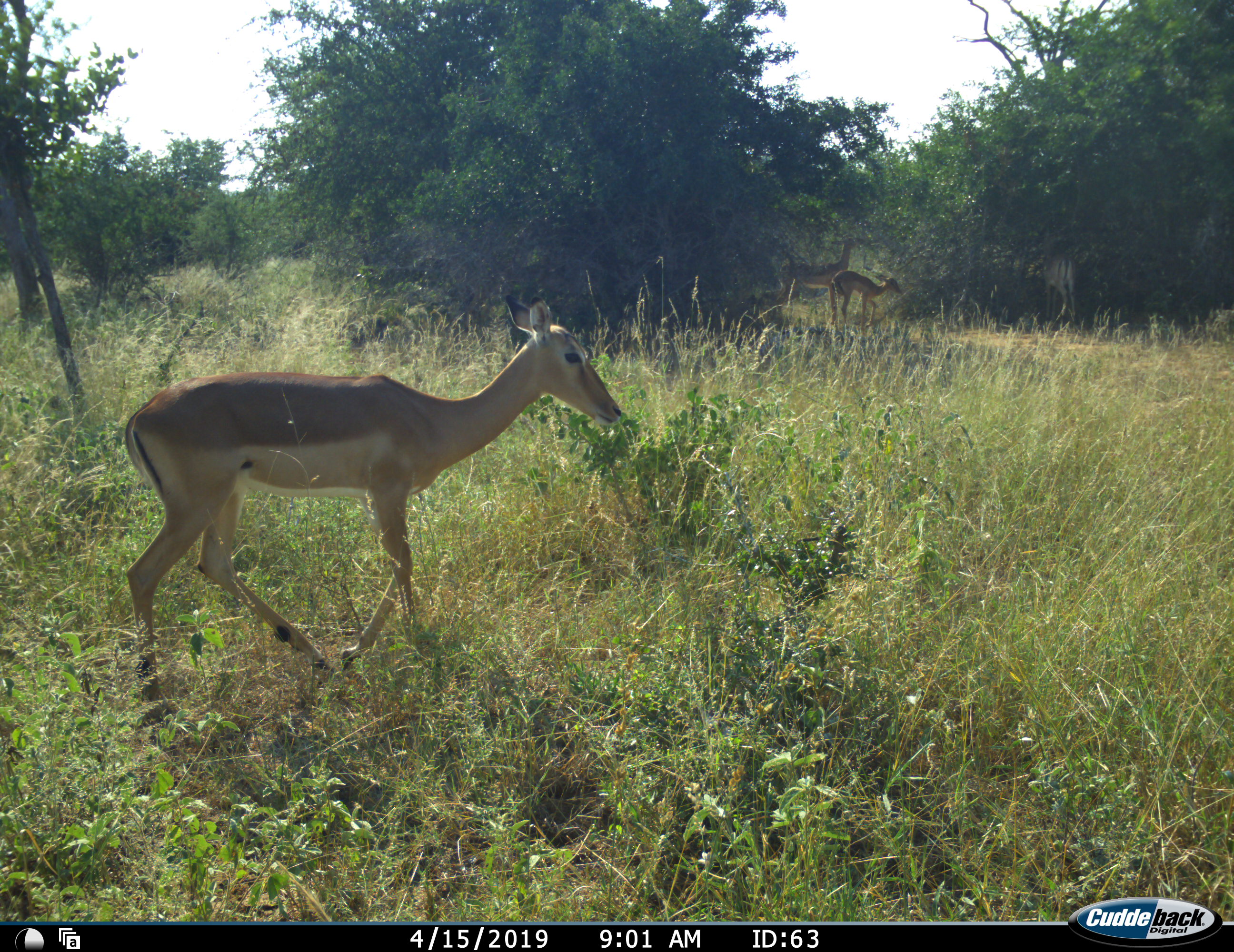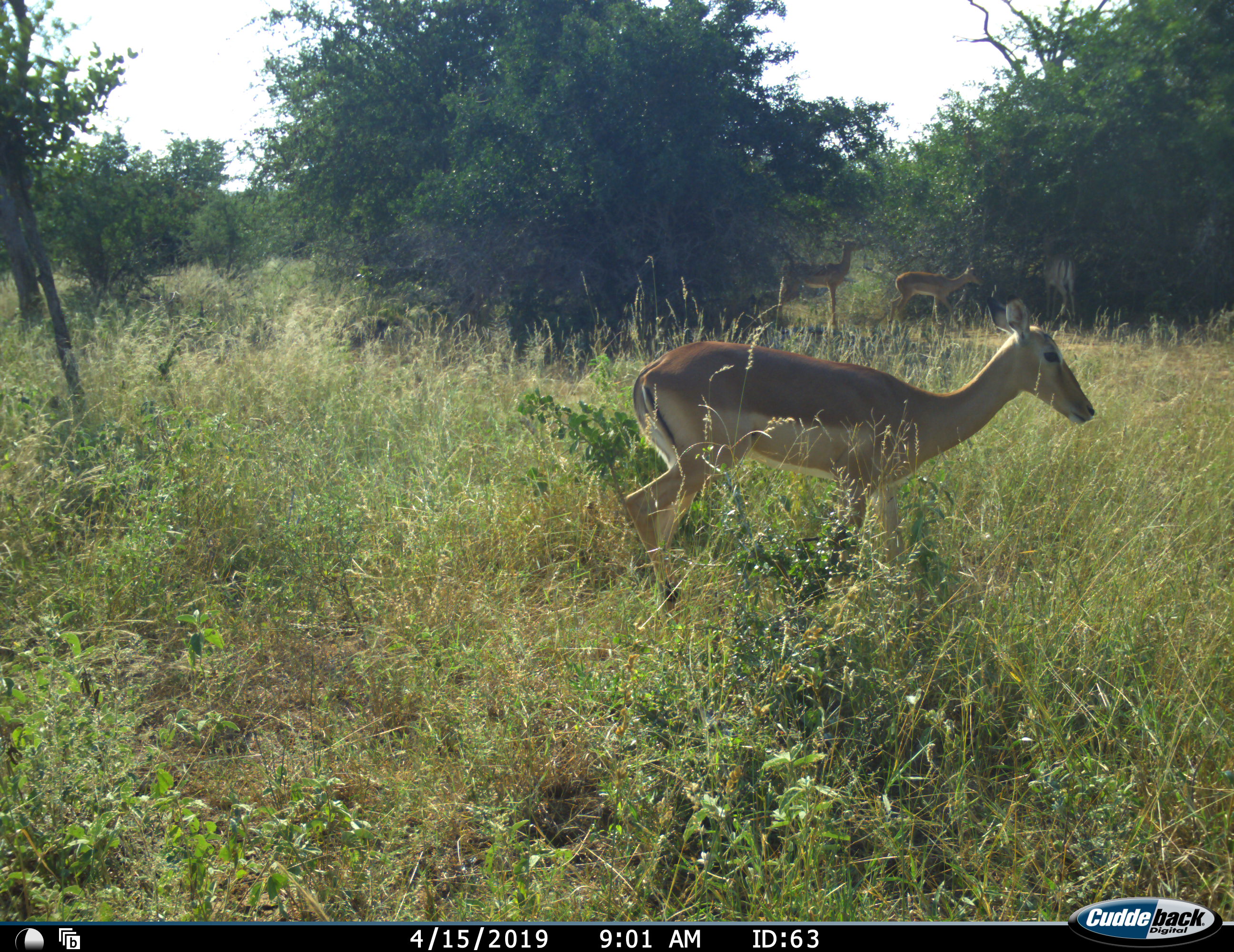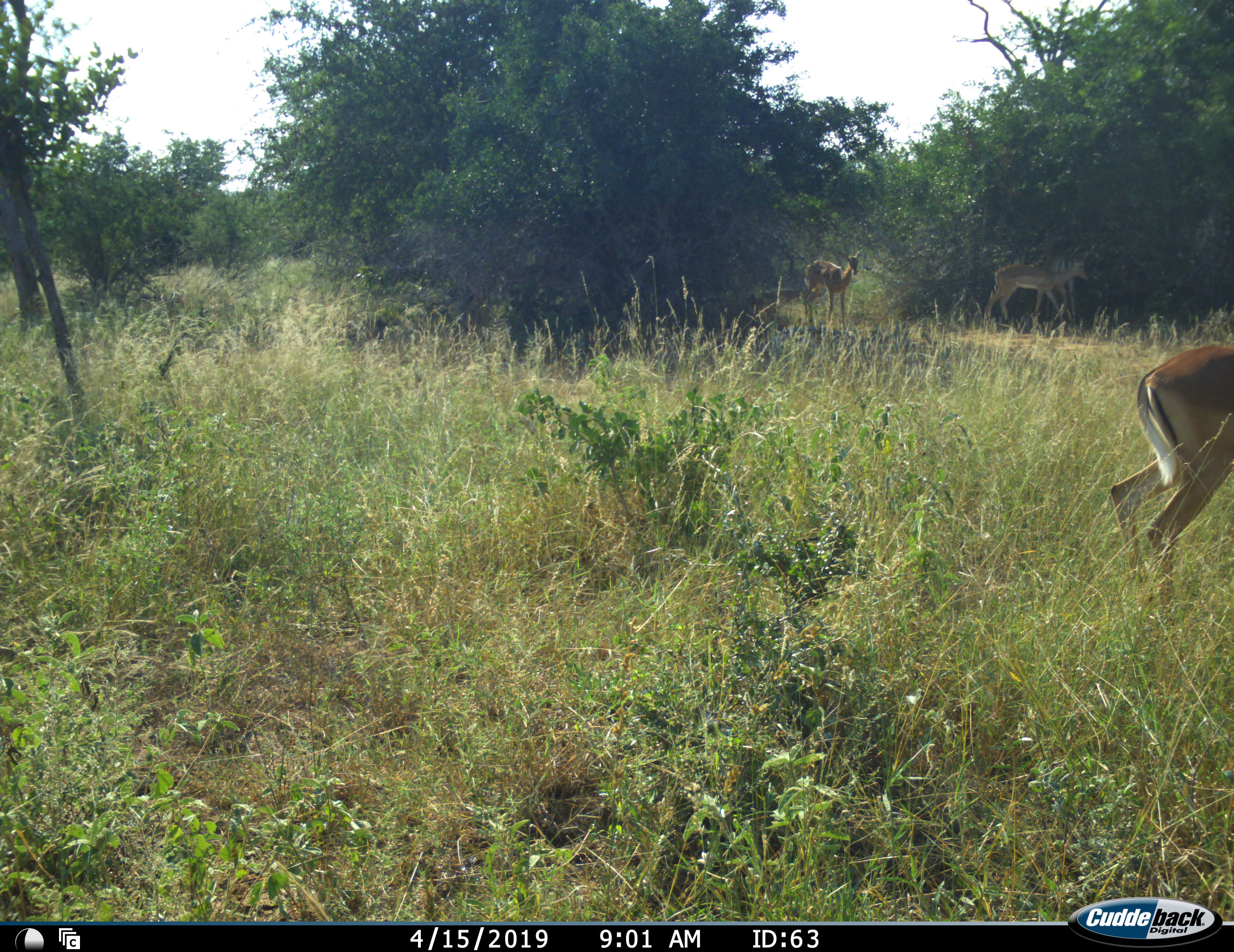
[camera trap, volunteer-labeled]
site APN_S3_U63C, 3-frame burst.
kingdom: Animalia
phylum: Chordata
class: Mammalia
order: Artiodactyla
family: Bovidae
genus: Aepyceros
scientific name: Aepyceros melampus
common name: impala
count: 4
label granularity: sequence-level